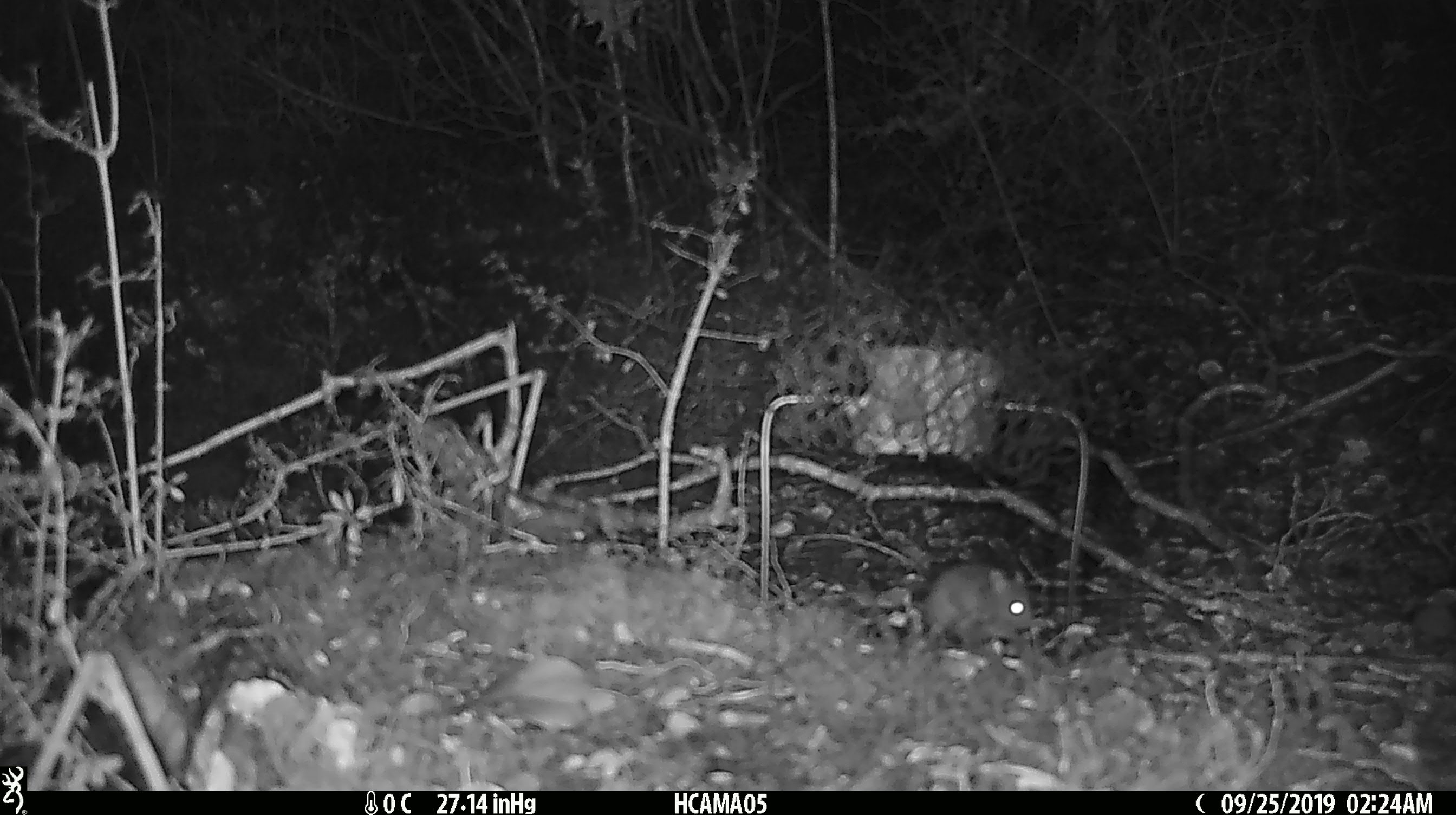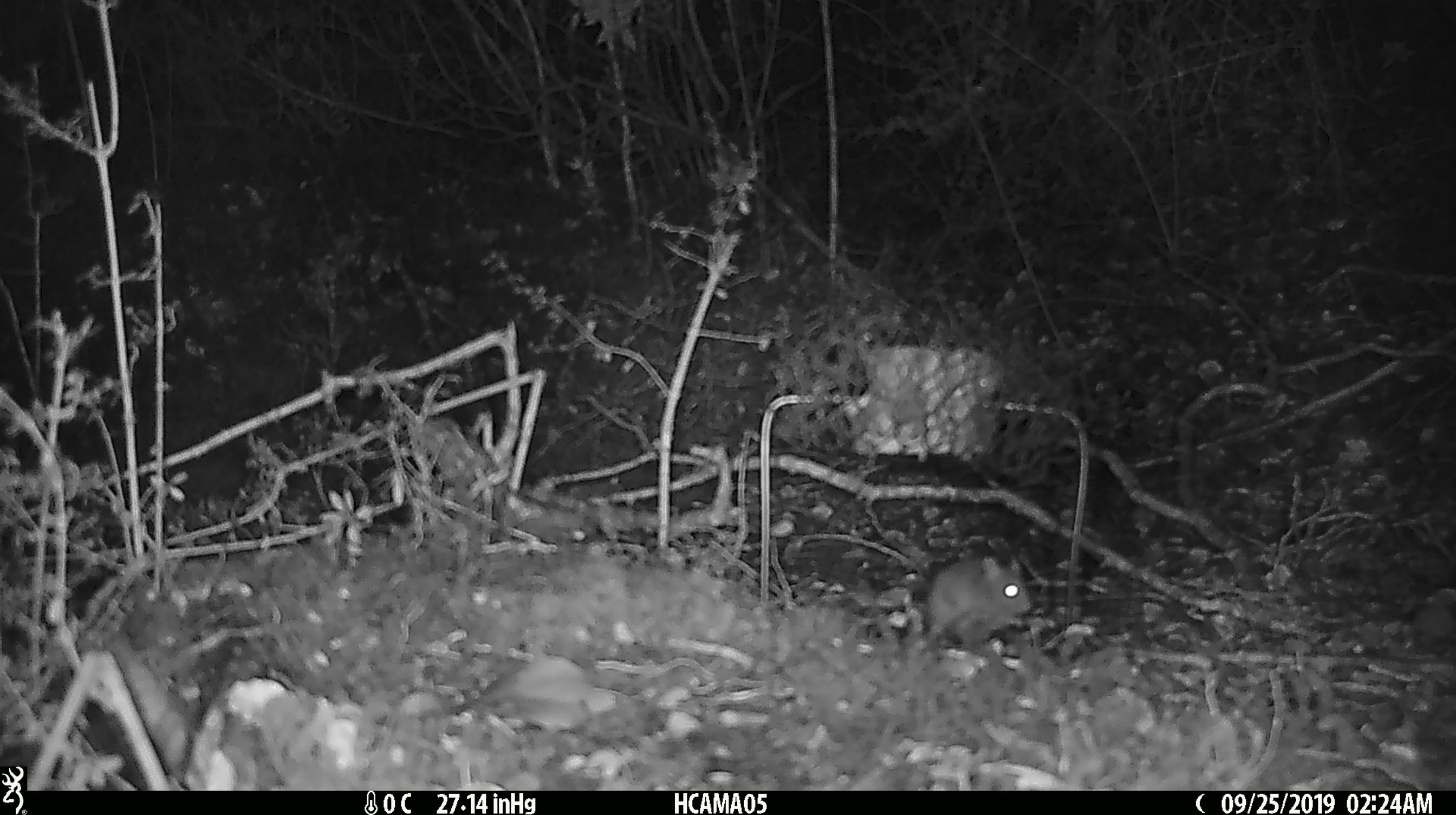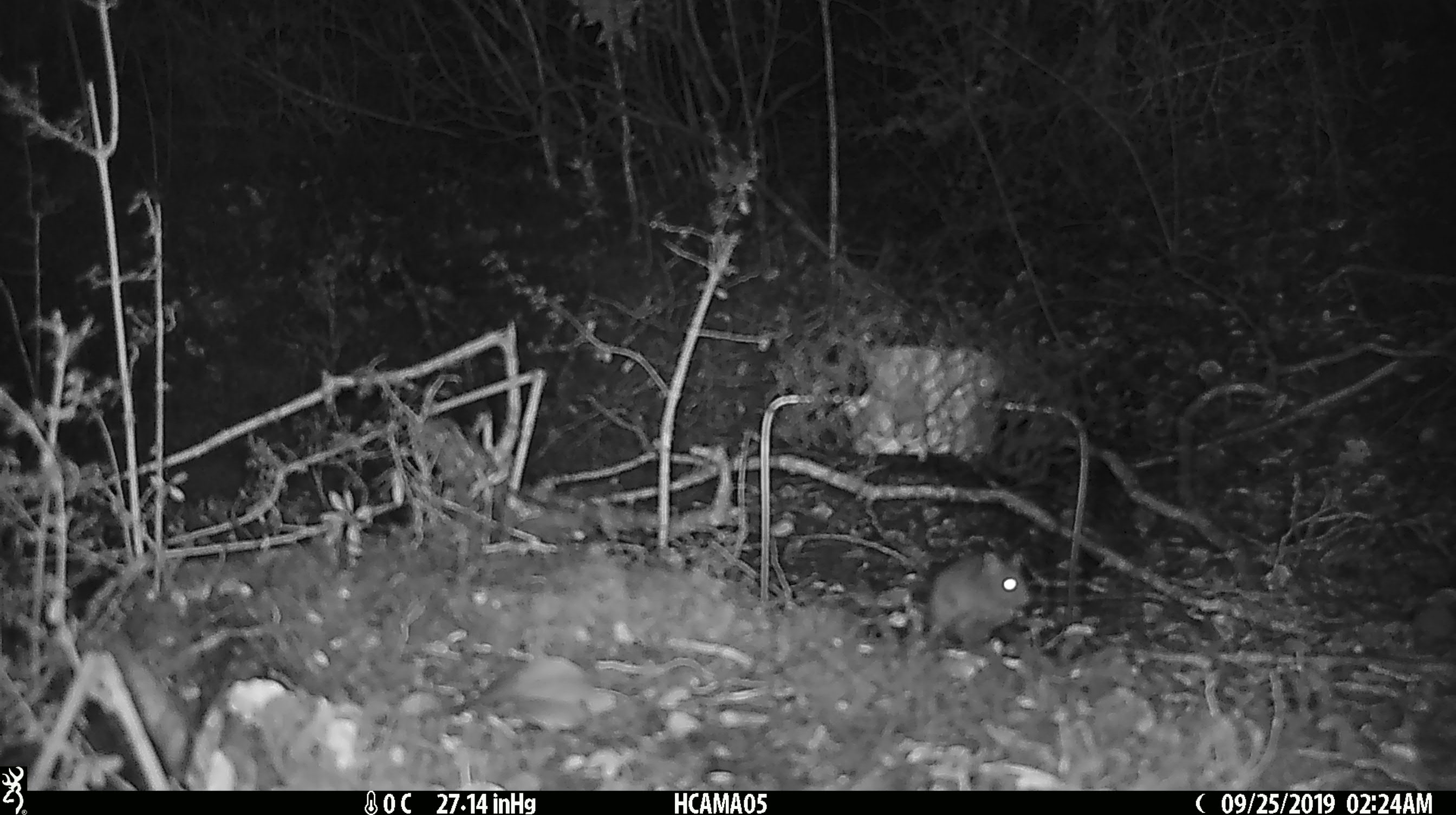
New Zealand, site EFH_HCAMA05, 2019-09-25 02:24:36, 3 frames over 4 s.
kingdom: Animalia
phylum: Chordata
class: Mammalia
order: Rodentia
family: Muridae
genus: Mus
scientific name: Mus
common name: mouse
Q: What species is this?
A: Mouse (Mus).